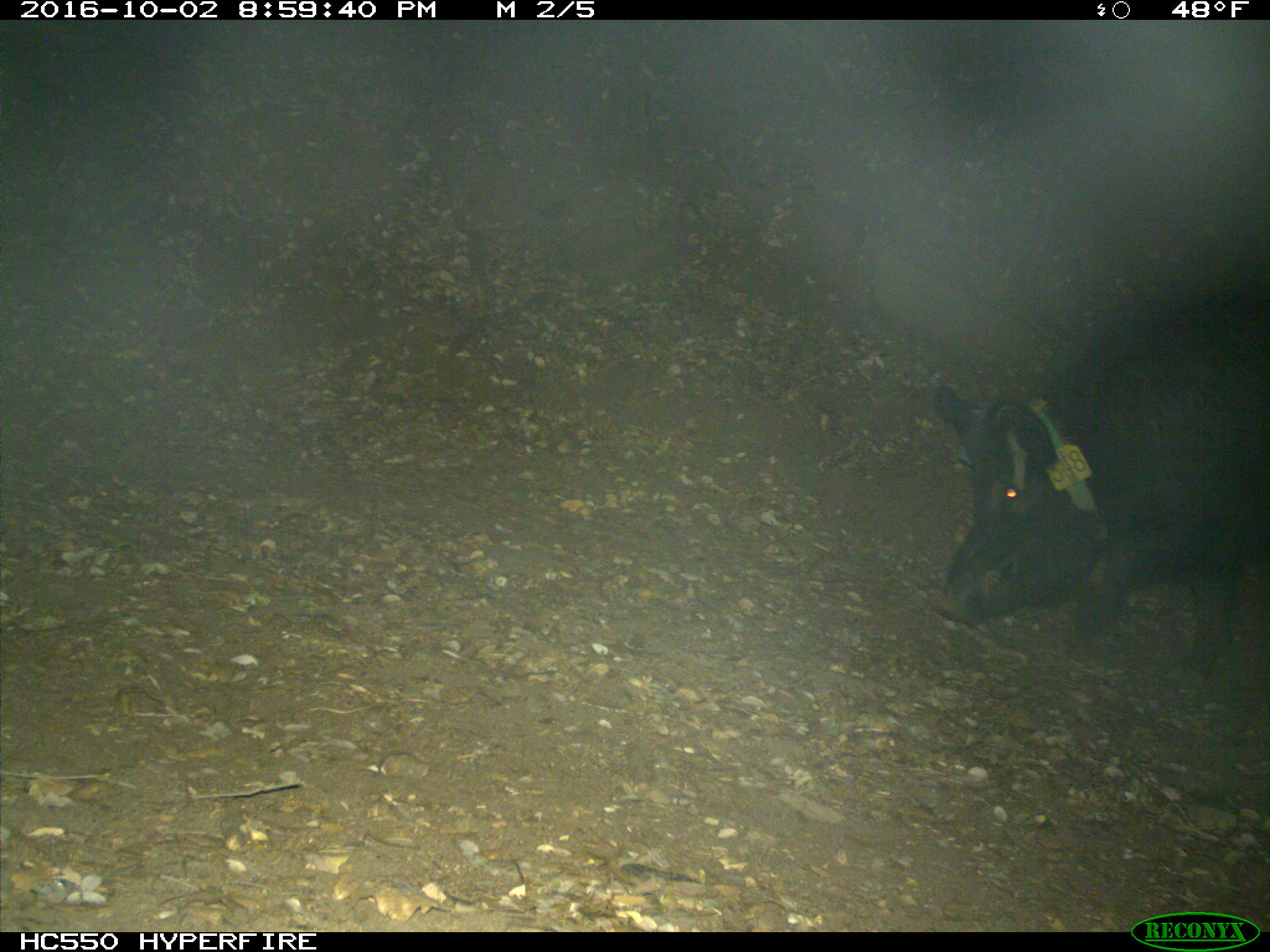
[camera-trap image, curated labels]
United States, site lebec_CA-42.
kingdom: Animalia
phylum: Chordata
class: Mammalia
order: Artiodactyla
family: Suidae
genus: Sus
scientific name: Sus scrofa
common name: wild boar